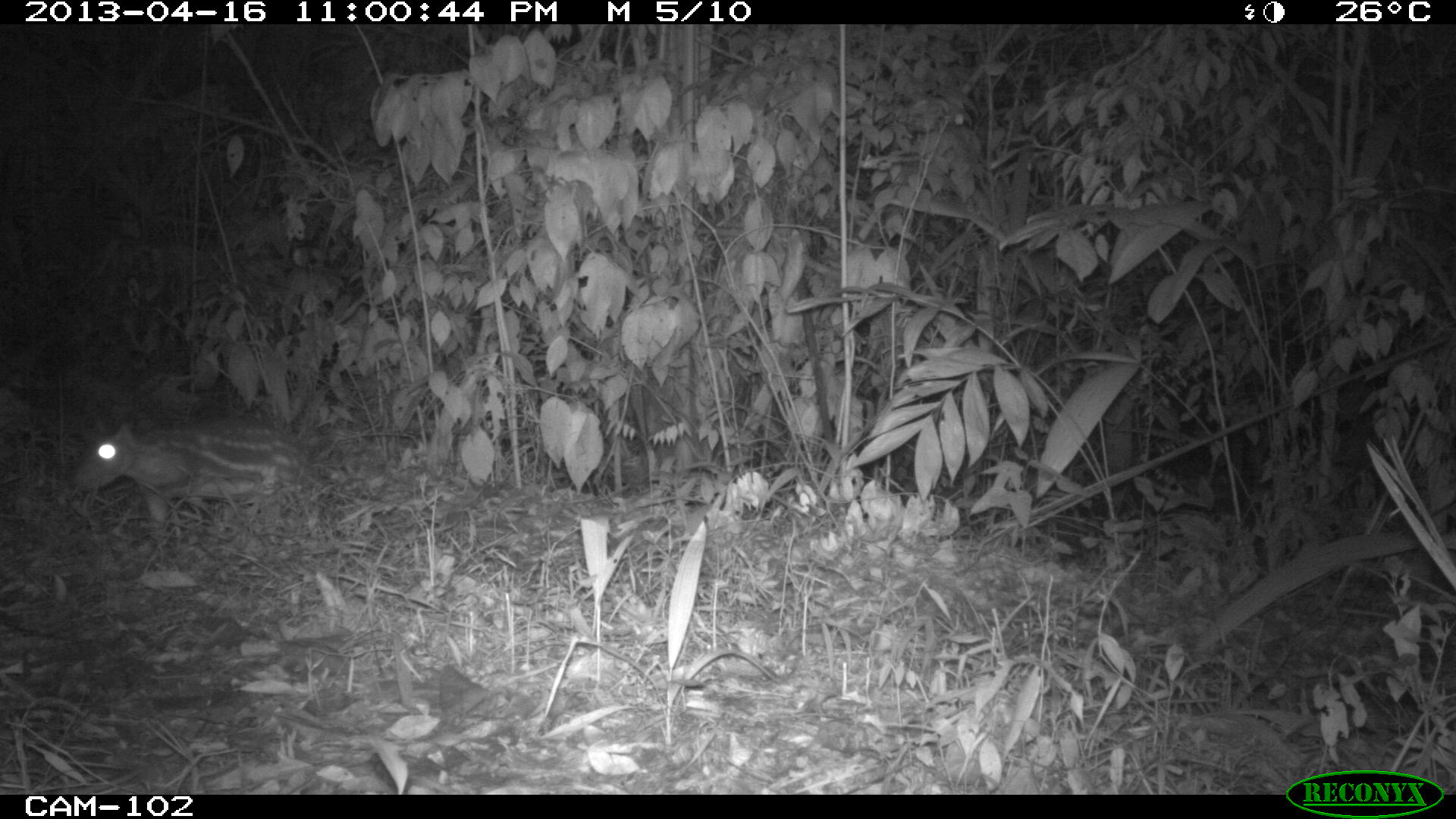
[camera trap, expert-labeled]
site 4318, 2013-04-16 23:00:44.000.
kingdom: Animalia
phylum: Chordata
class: Mammalia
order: Rodentia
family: Cuniculidae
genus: Cuniculus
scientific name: Cuniculus paca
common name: lowland paca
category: agouti paca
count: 1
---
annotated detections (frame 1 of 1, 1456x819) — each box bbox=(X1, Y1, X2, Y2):
agouti paca: bbox=(68, 416, 313, 534)